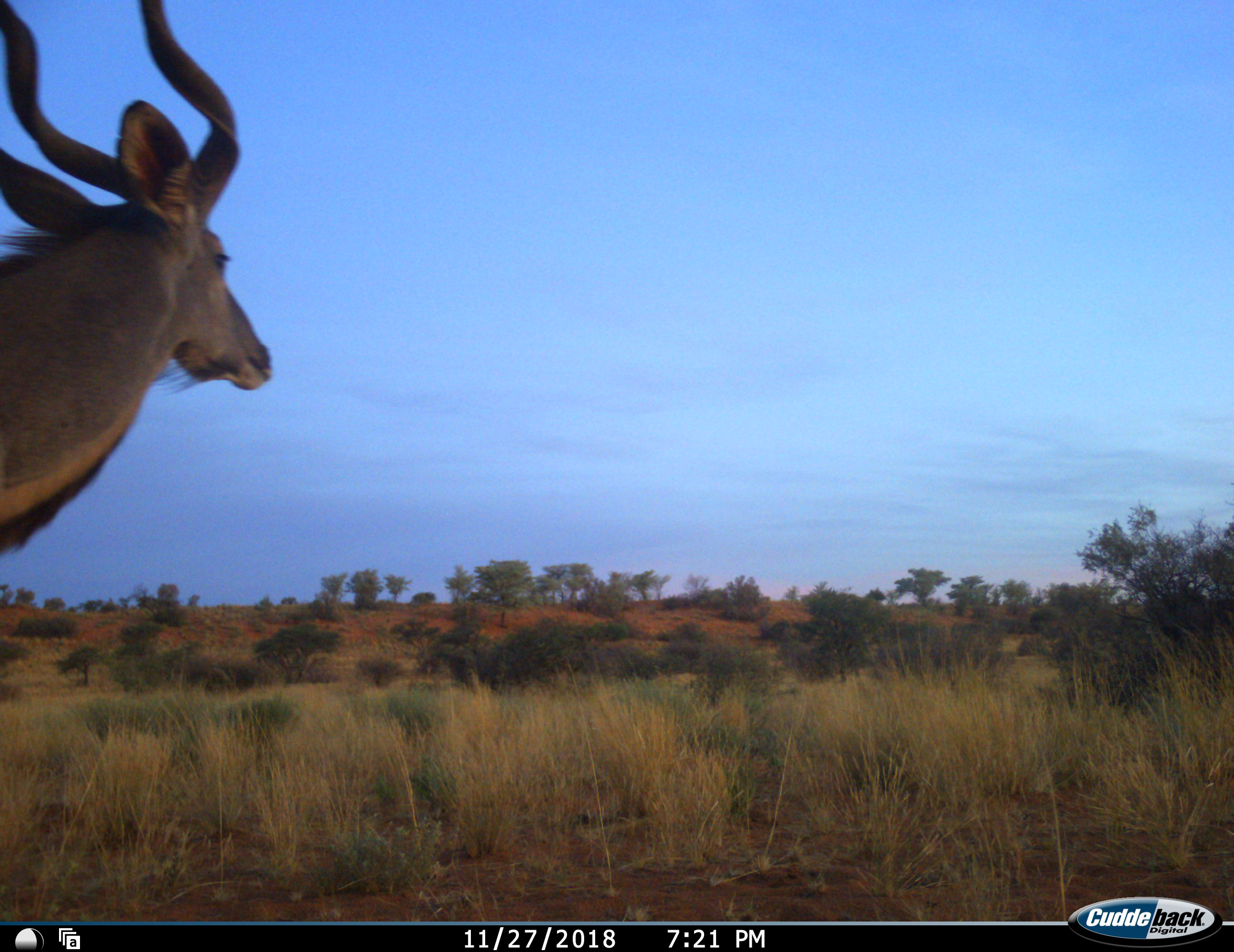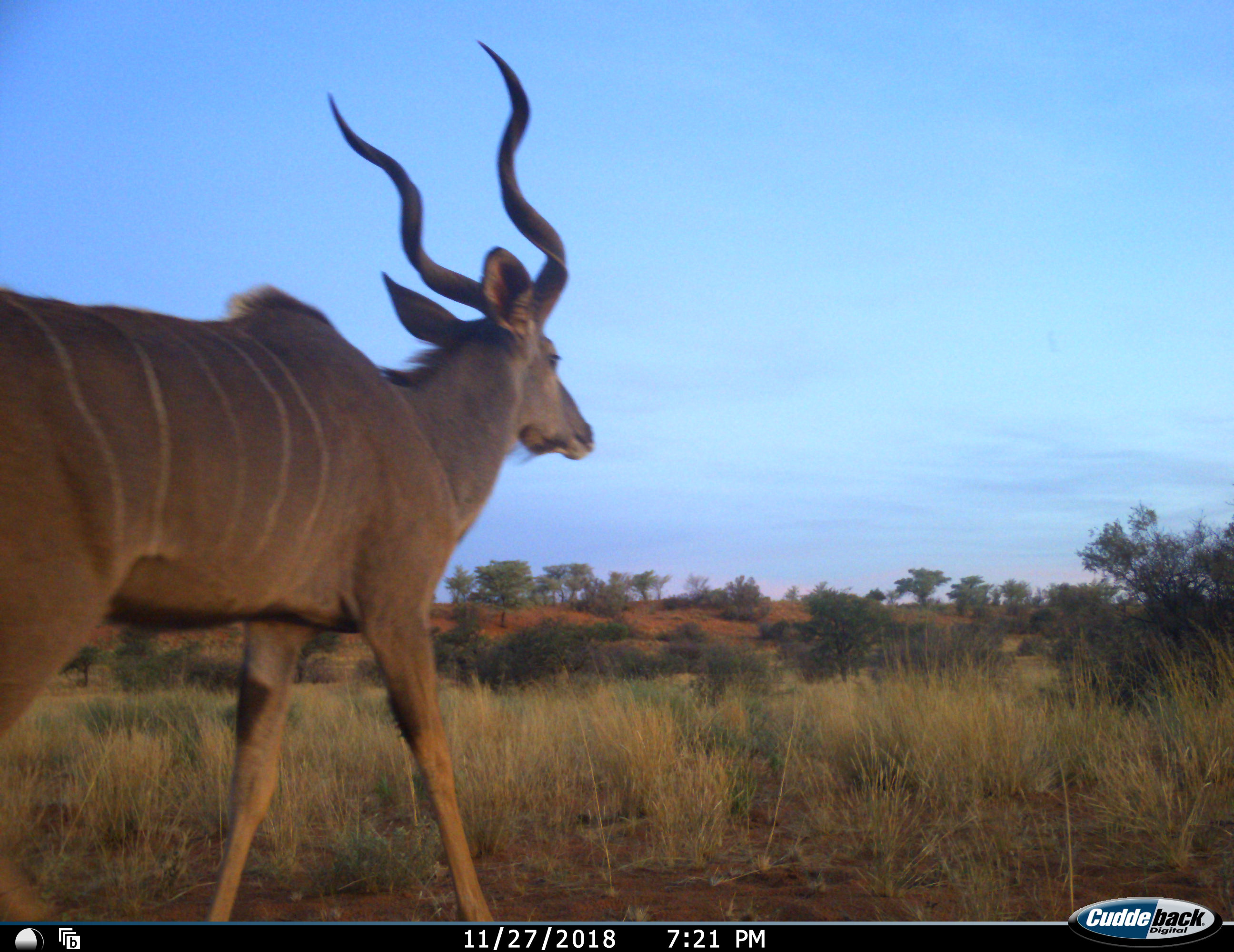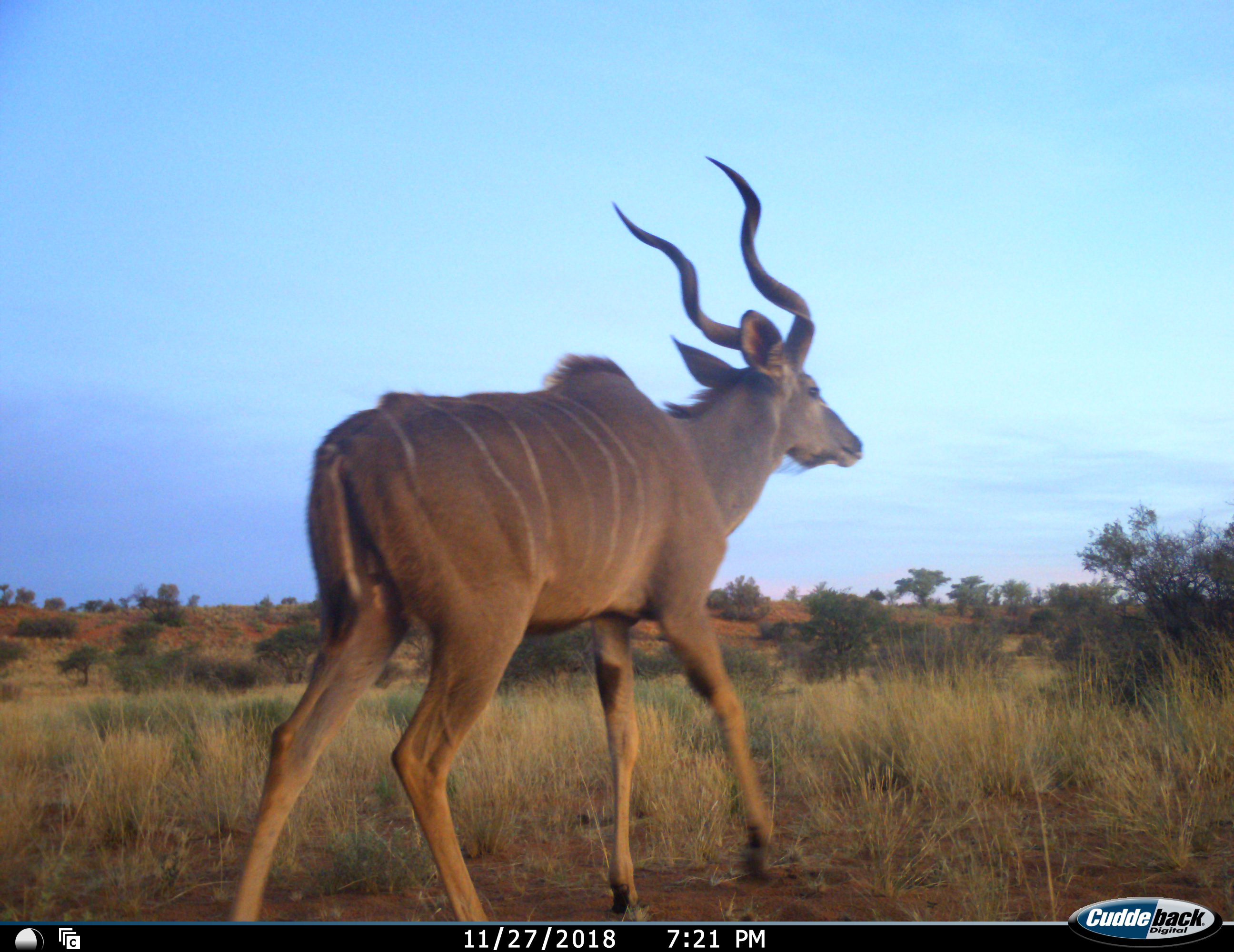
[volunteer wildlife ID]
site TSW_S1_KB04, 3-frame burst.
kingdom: Animalia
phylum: Chordata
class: Mammalia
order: Artiodactyla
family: Bovidae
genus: Tragelaphus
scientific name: Tragelaphus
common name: kudu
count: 1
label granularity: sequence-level